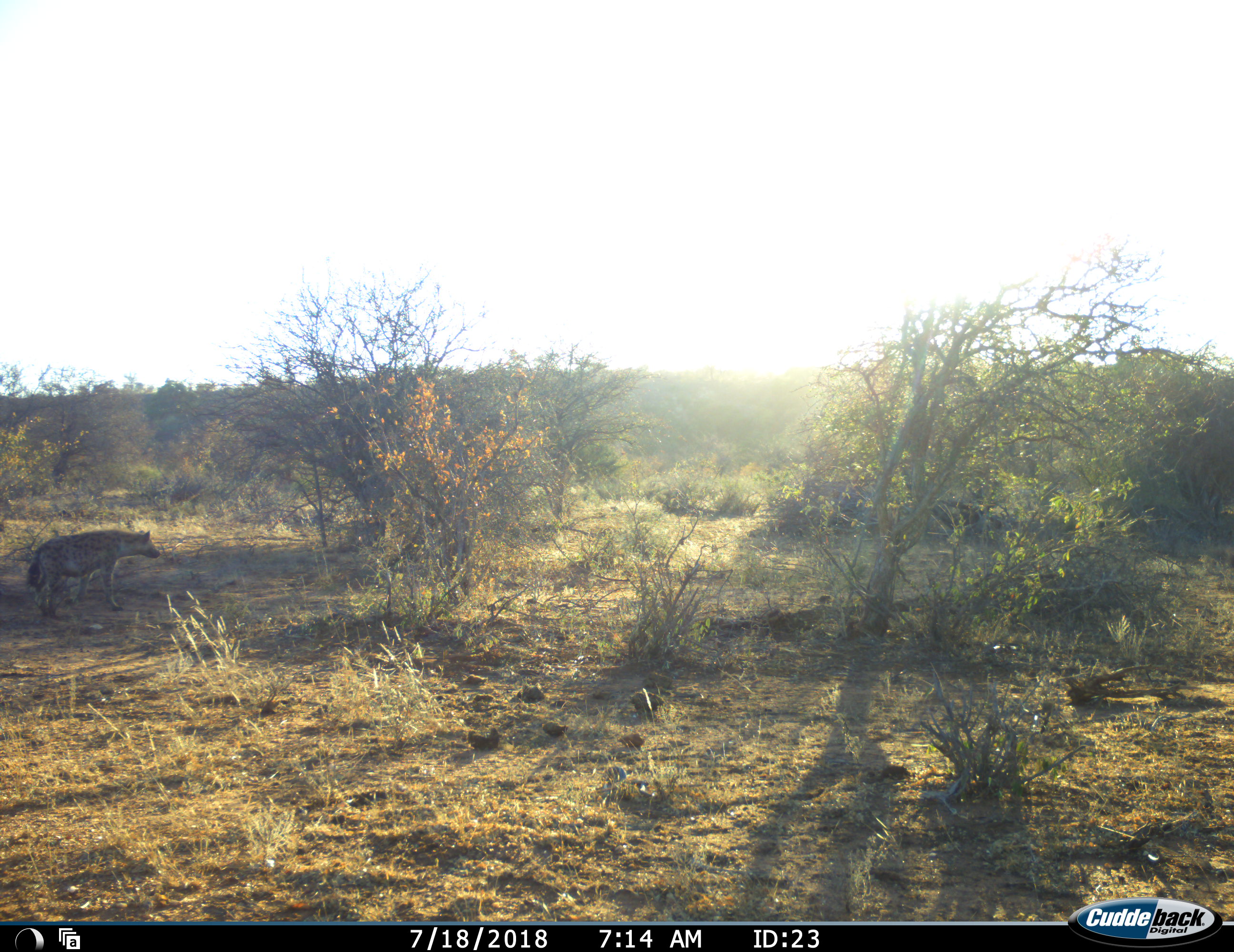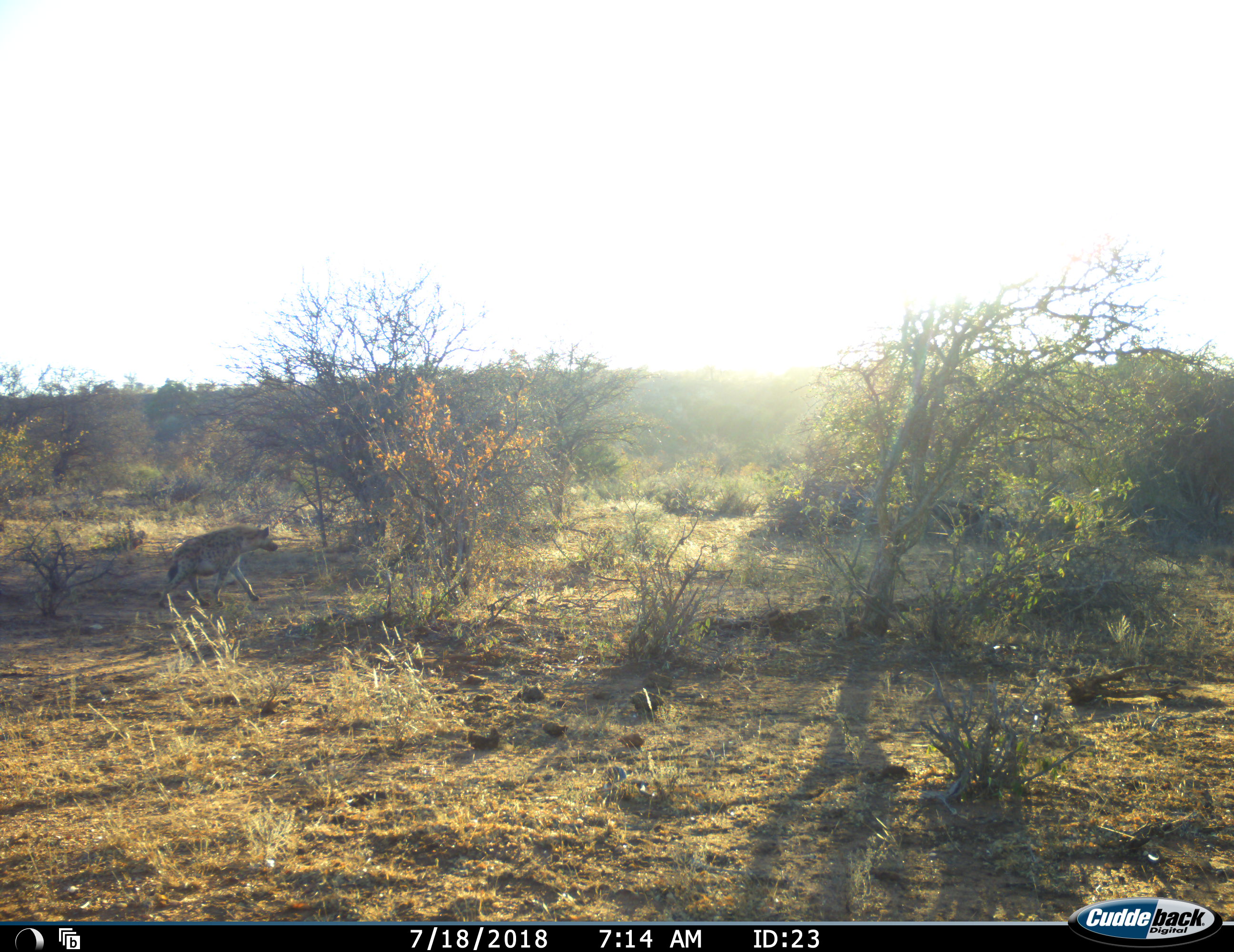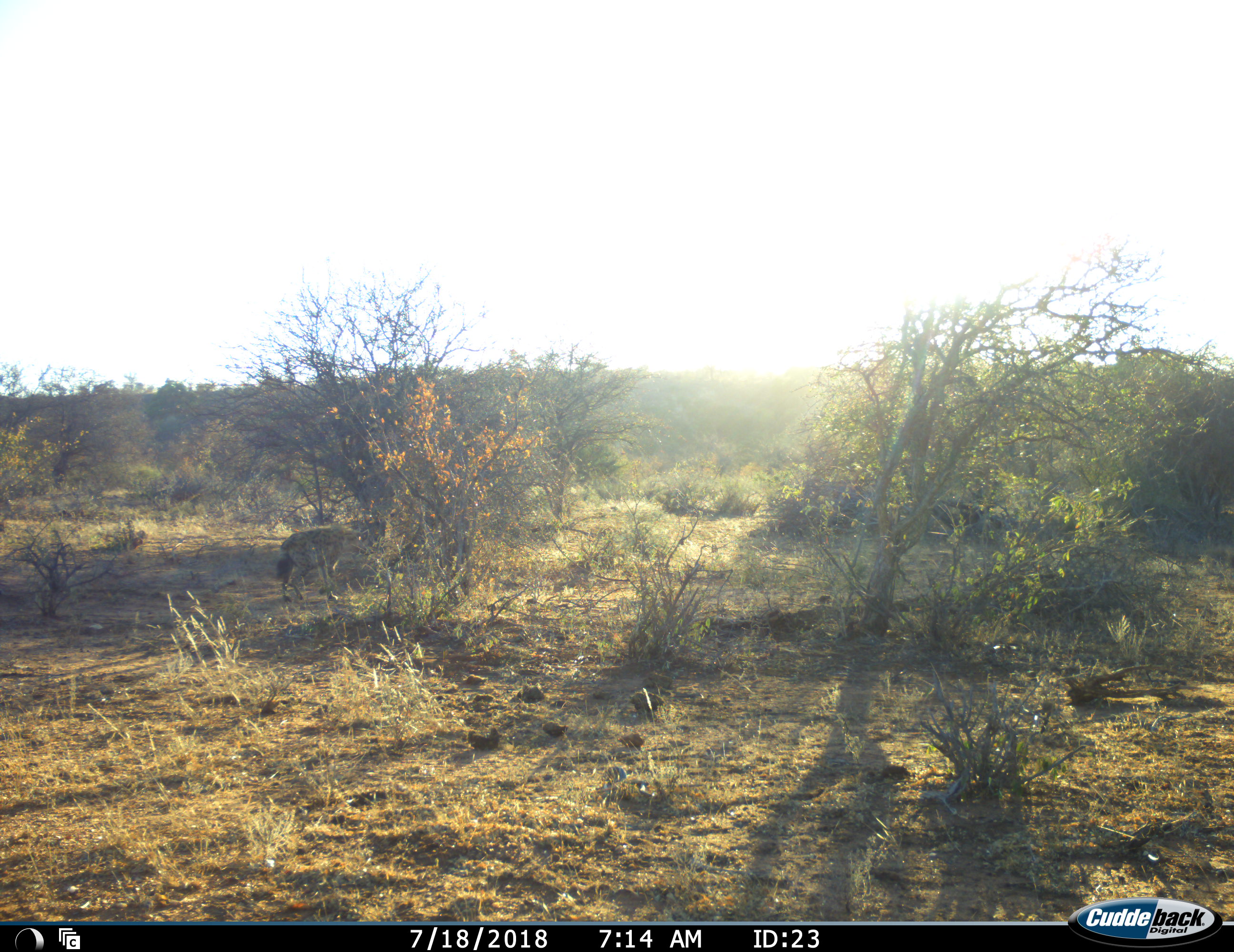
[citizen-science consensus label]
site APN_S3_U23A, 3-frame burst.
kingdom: Animalia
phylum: Chordata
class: Mammalia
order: Carnivora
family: Hyaenidae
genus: Crocuta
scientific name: Crocuta crocuta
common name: spotted hyena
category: hyenaspotted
Hyenaspotted (spotted hyena) (Crocuta crocuta), count 1. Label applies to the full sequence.